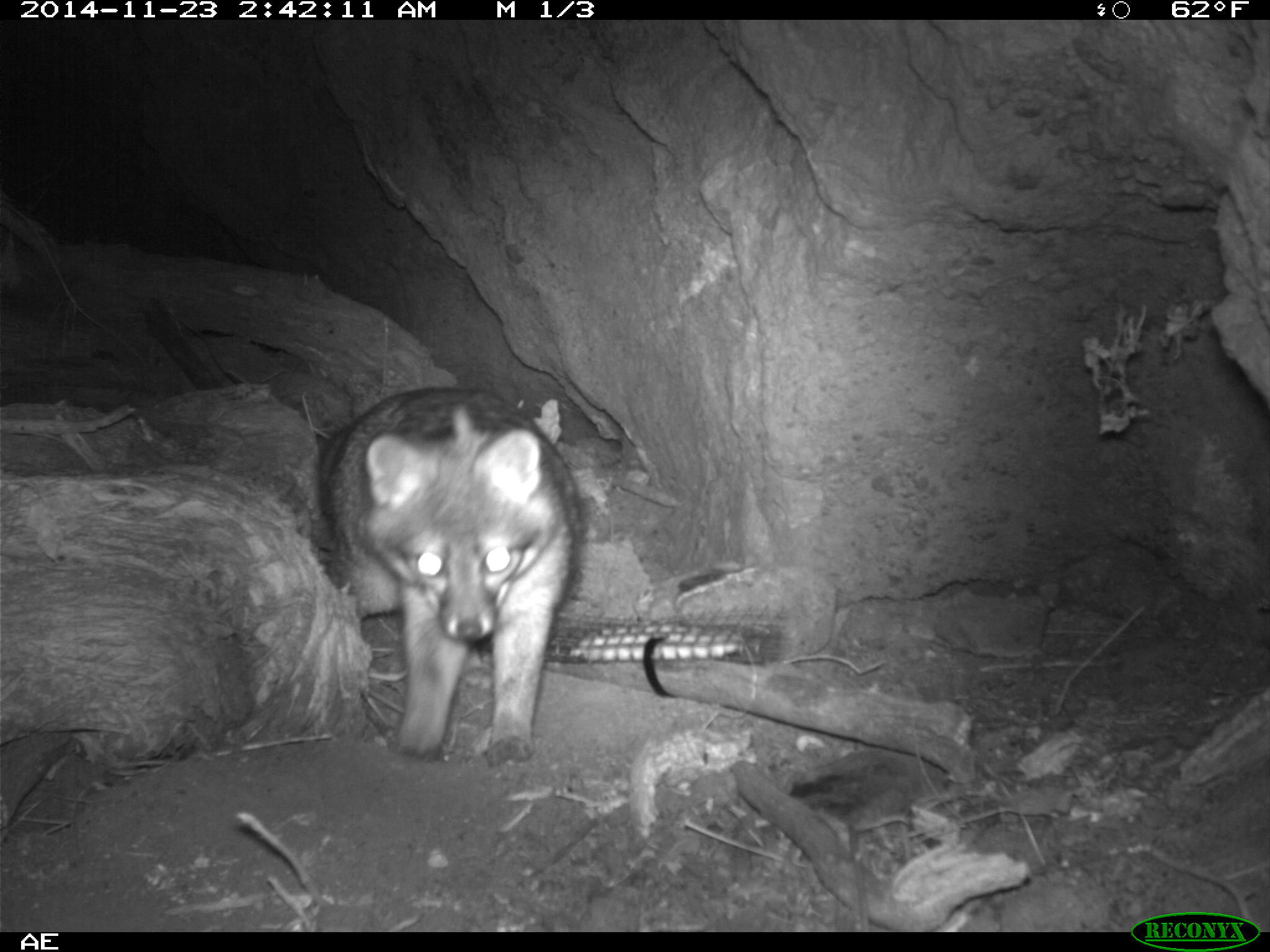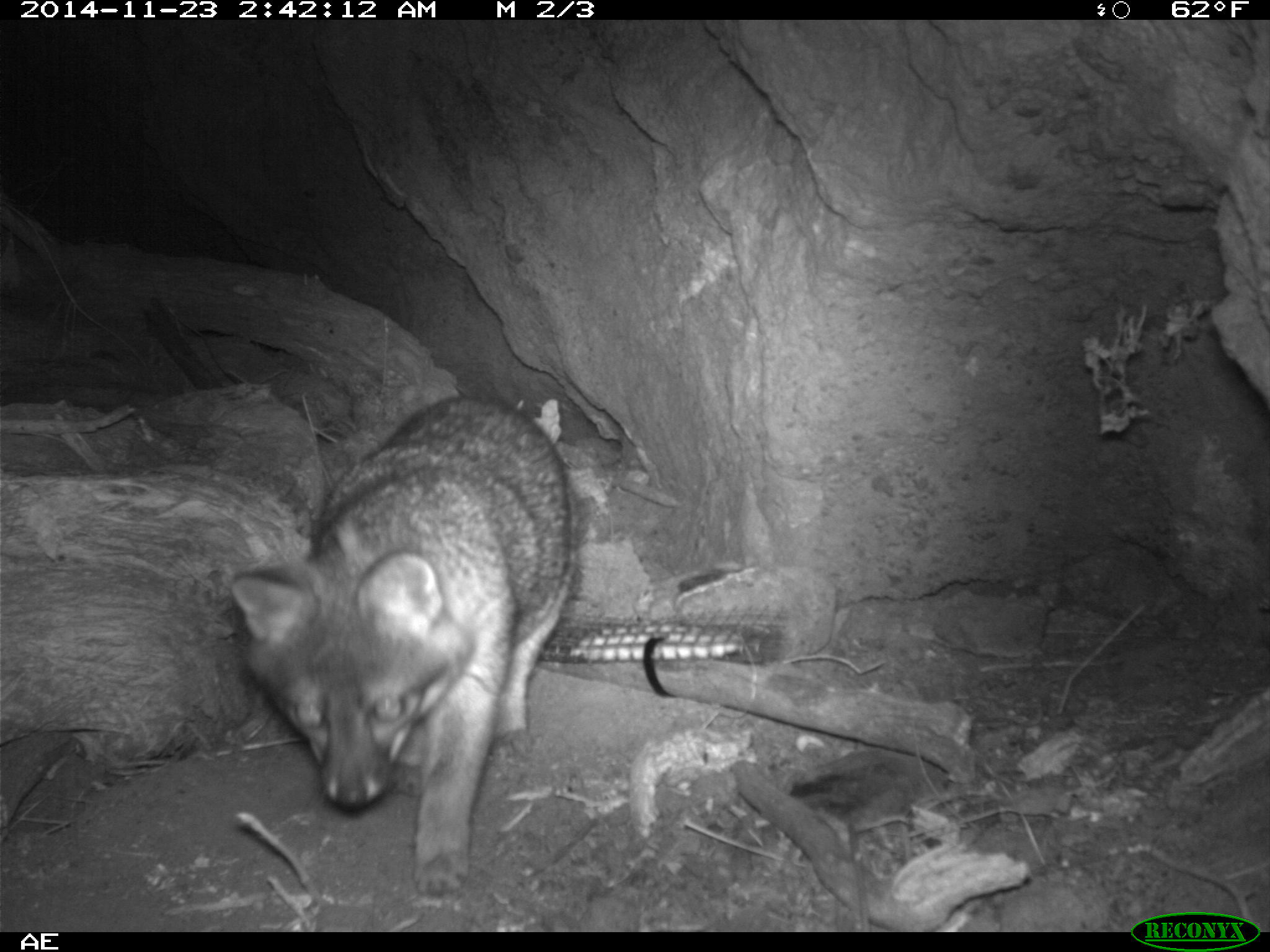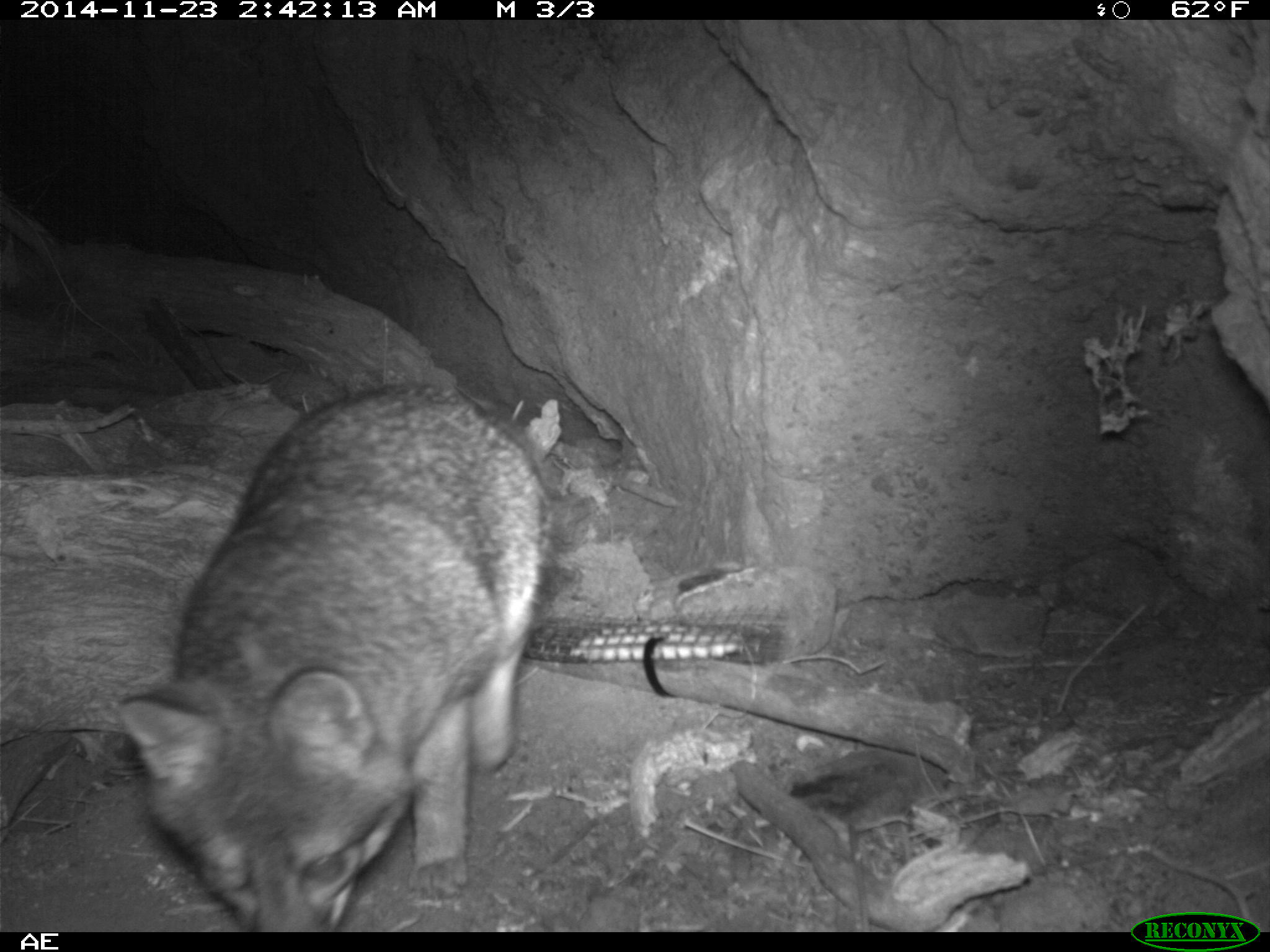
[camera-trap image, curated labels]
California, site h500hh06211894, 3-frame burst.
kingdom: Animalia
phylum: Chordata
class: Mammalia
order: Carnivora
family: Canidae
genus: Urocyon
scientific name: Urocyon littoralis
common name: island fox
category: fox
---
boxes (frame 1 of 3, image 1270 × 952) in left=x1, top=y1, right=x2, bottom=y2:
fox: left=316, top=387, right=586, bottom=768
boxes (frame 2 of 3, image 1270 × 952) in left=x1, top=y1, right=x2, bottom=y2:
fox: left=228, top=395, right=582, bottom=899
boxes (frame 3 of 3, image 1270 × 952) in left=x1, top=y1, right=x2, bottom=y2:
fox: left=117, top=382, right=554, bottom=932